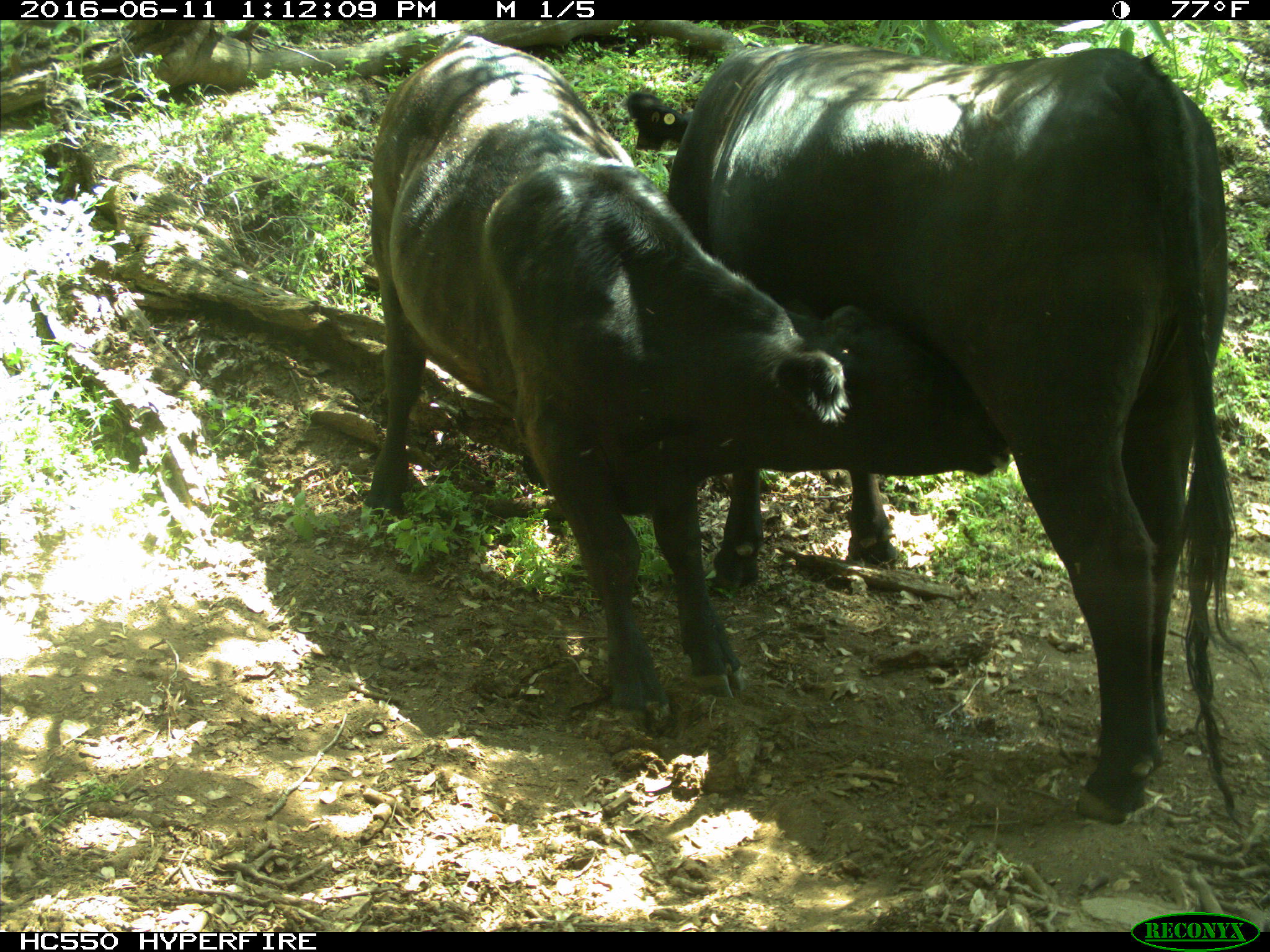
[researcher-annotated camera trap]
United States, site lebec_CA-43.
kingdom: Animalia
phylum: Chordata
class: Mammalia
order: Artiodactyla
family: Bovidae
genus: Bos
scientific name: Bos taurus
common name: domestic cow